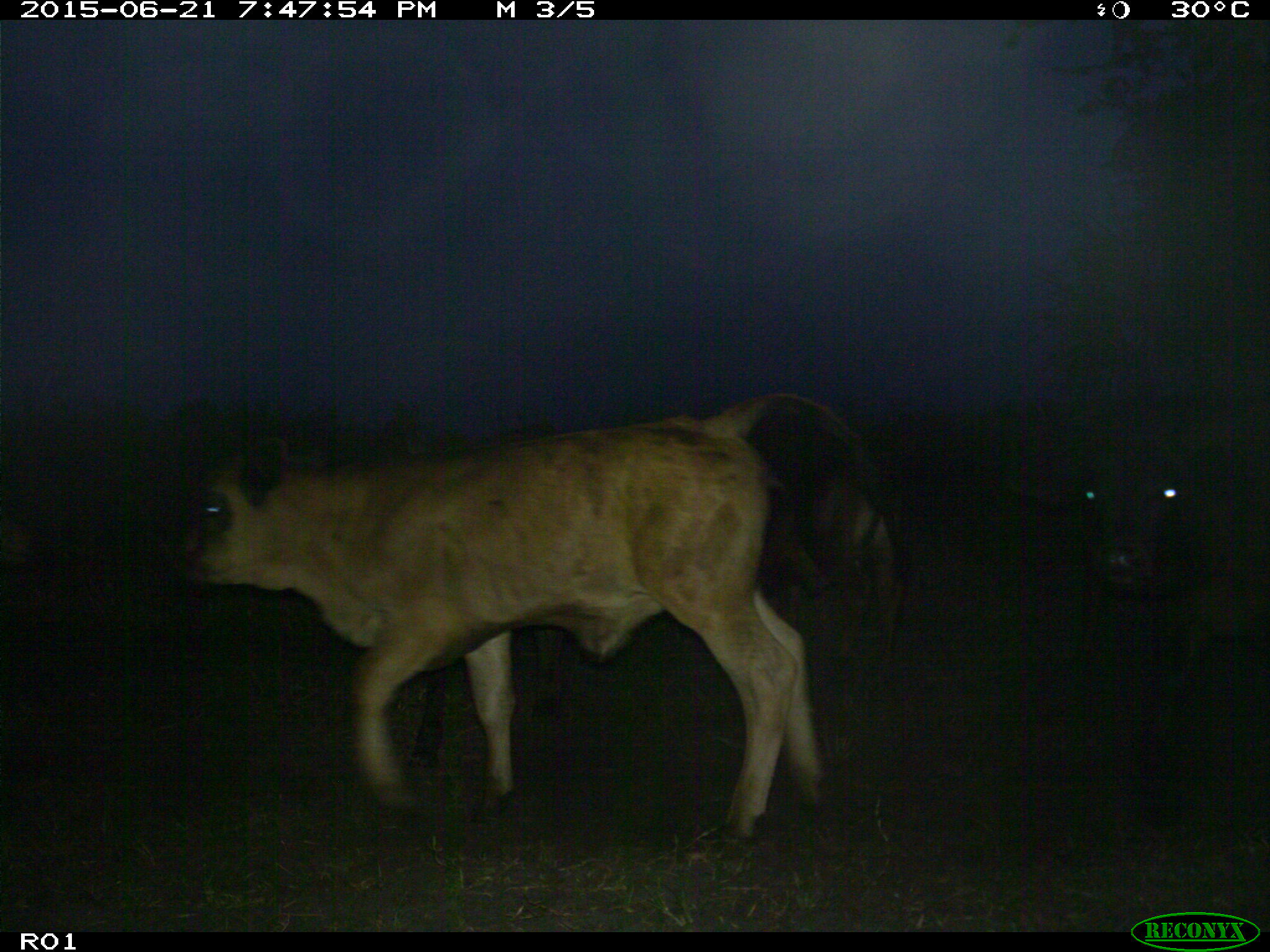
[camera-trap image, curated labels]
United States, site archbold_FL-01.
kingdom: Animalia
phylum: Chordata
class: Mammalia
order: Artiodactyla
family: Bovidae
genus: Bos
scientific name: Bos taurus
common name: domestic cow